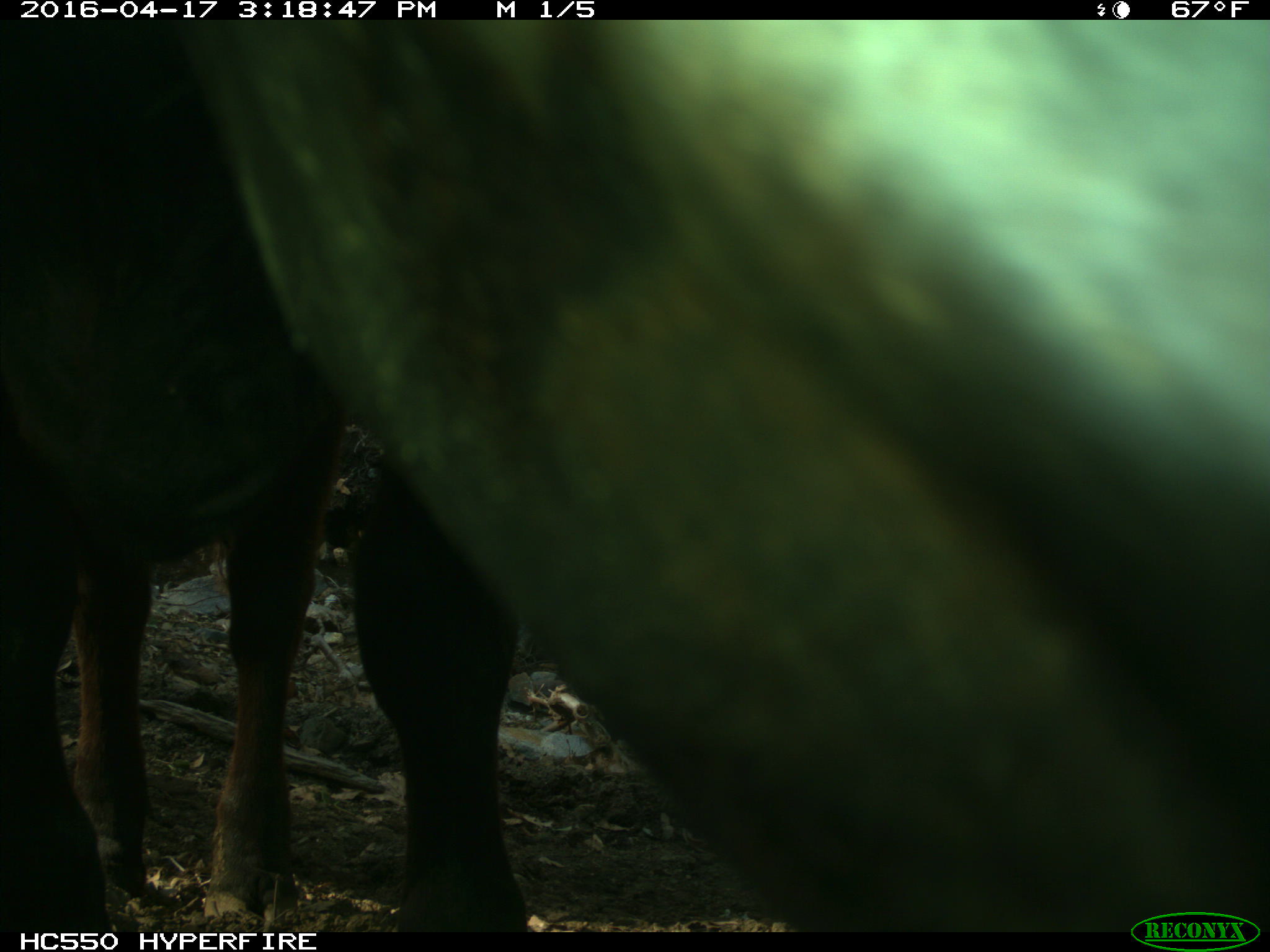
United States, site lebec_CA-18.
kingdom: Animalia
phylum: Chordata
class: Mammalia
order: Artiodactyla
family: Bovidae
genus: Bos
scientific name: Bos taurus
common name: domestic cow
Bos taurus (domestic cow).